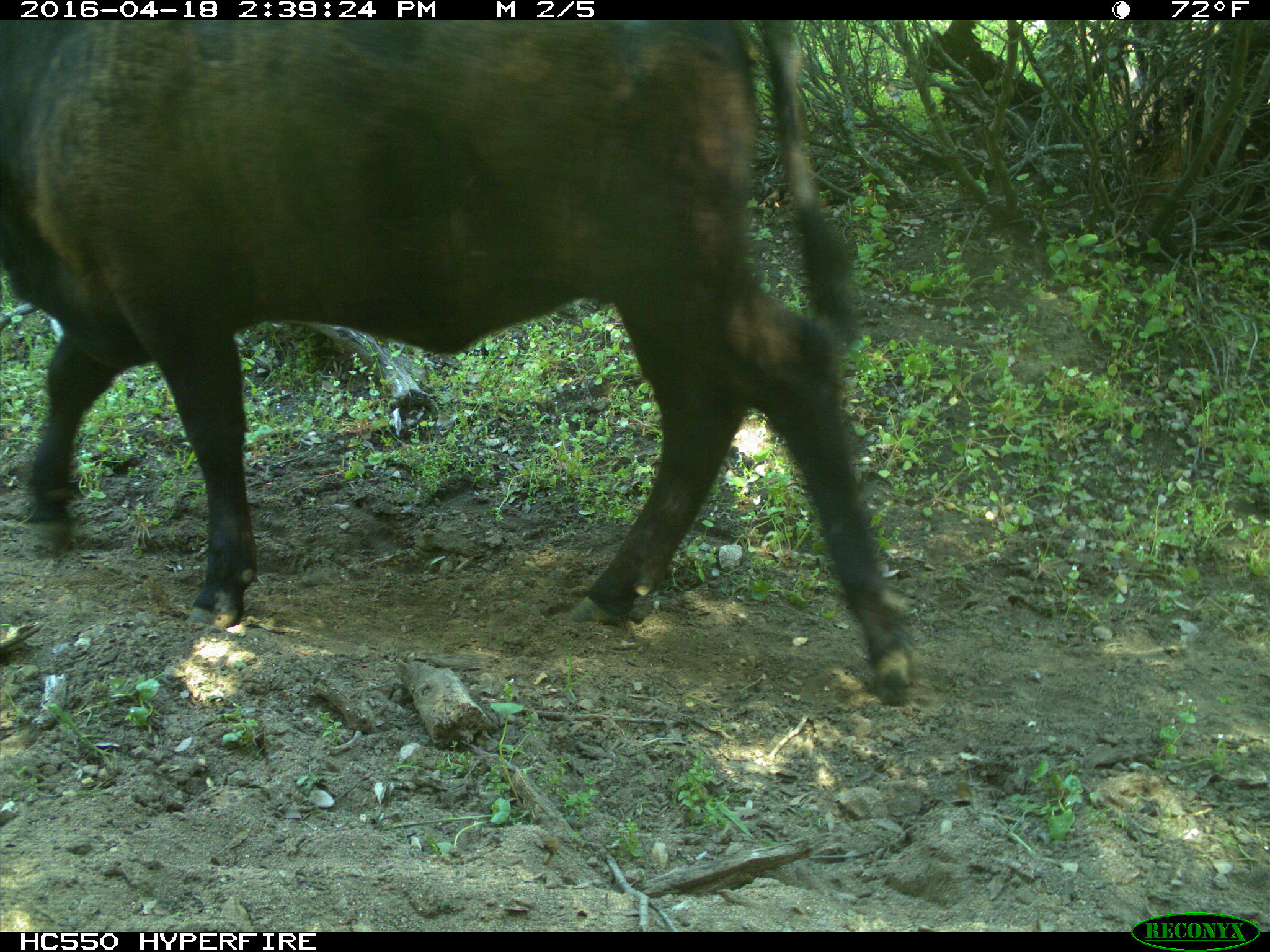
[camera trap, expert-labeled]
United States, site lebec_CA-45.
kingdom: Animalia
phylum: Chordata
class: Mammalia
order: Artiodactyla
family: Bovidae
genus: Bos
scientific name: Bos taurus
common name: domestic cow